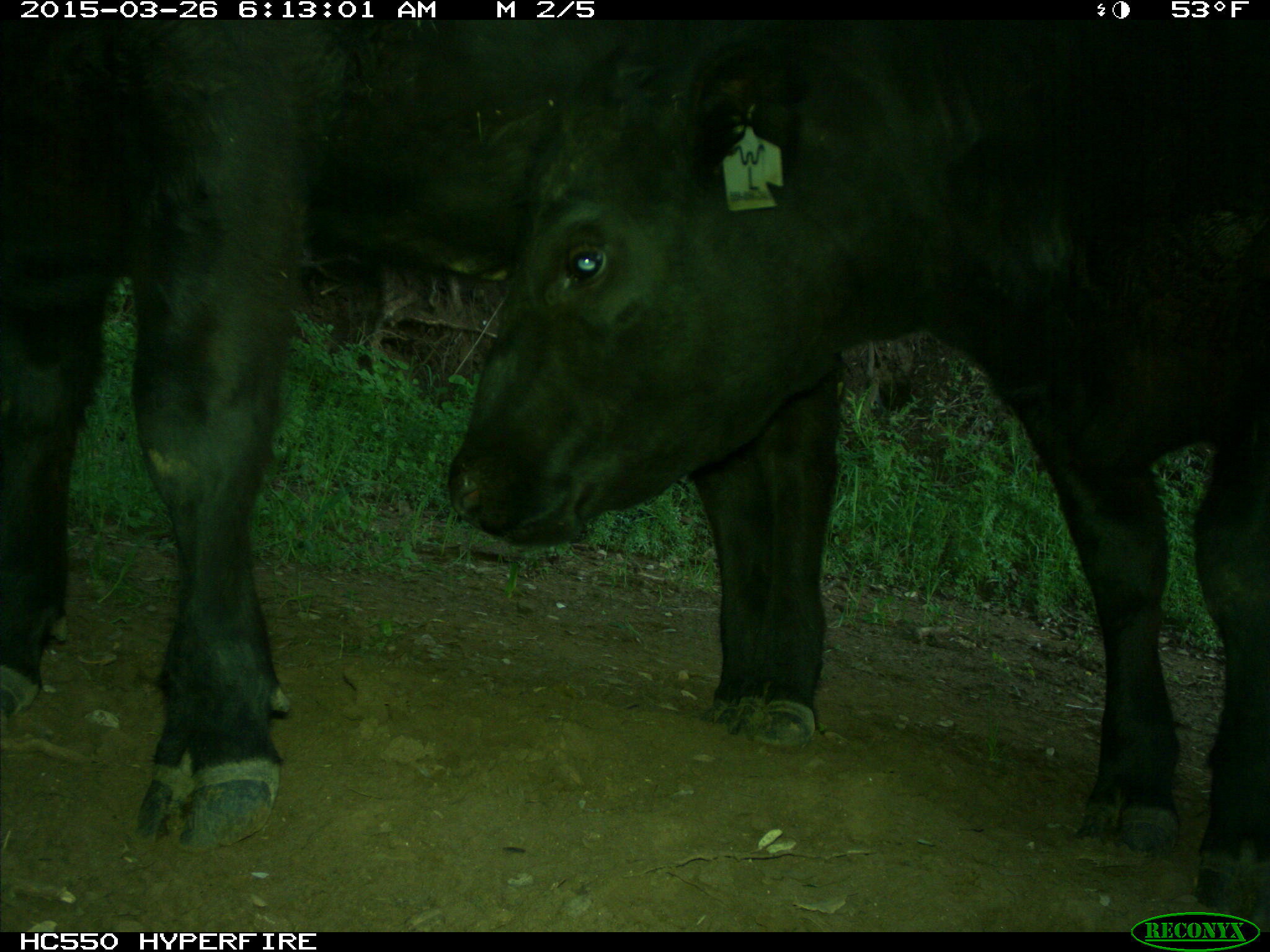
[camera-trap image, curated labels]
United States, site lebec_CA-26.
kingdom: Animalia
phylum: Chordata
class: Mammalia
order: Artiodactyla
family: Bovidae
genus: Bos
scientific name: Bos taurus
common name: domestic cow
Bos taurus (domestic cow).